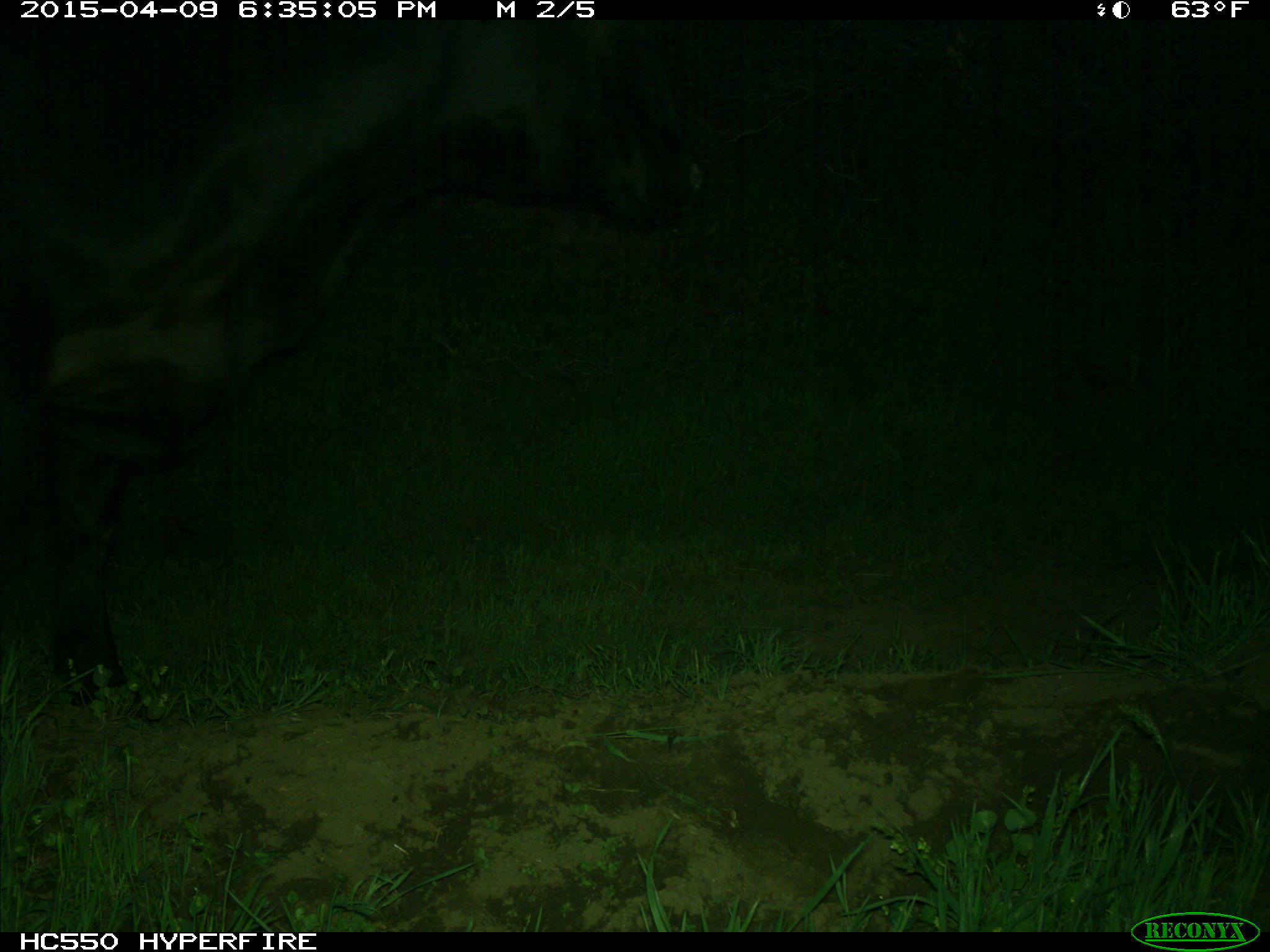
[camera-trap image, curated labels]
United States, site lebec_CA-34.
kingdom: Animalia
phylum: Chordata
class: Mammalia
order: Artiodactyla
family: Bovidae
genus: Bos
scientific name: Bos taurus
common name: domestic cow